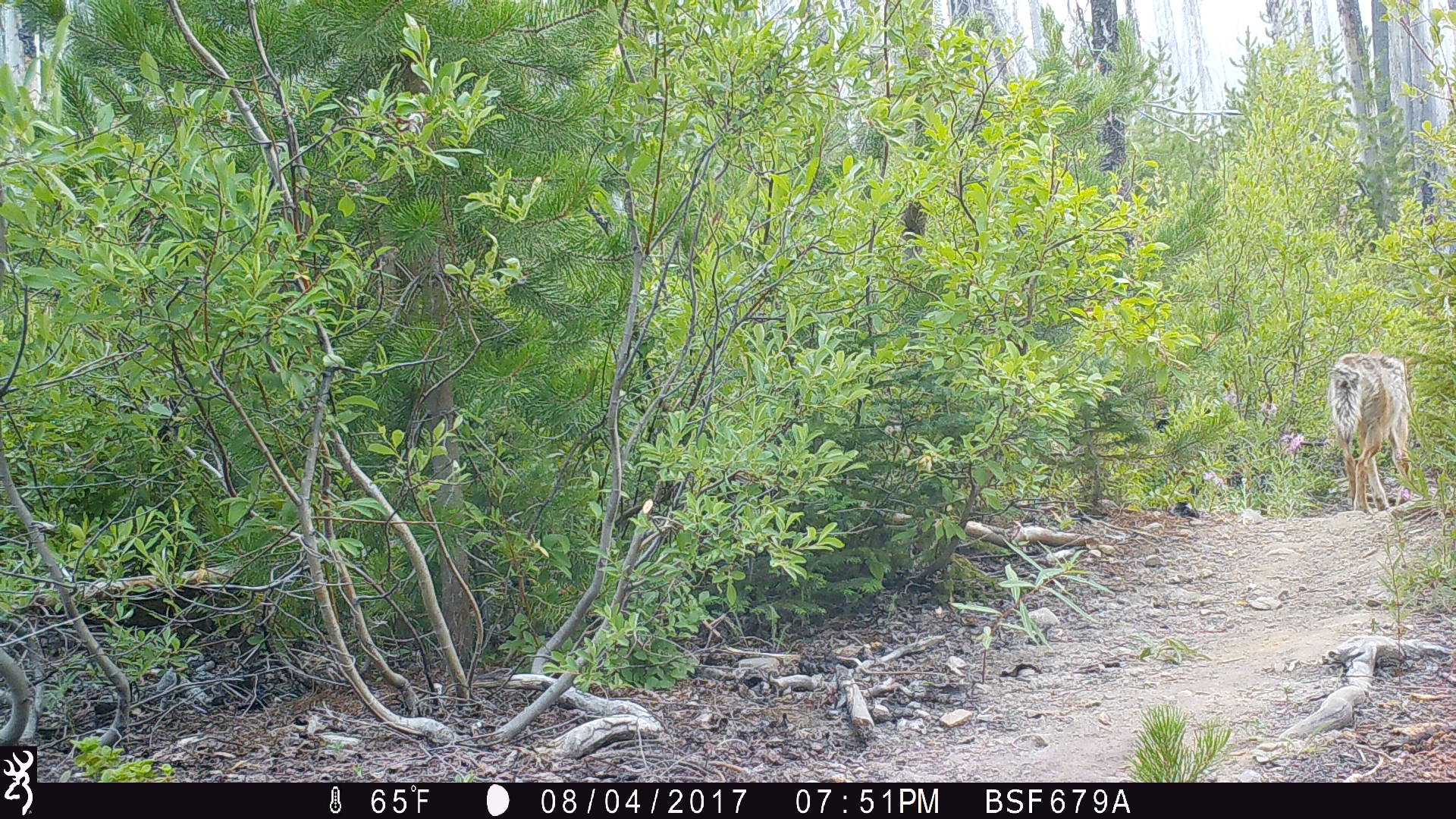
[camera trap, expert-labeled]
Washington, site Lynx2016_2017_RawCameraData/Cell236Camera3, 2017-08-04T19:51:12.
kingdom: Animalia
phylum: Chordata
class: Mammalia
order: Carnivora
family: Canidae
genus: Canis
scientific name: Canis latrans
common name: coyote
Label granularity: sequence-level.